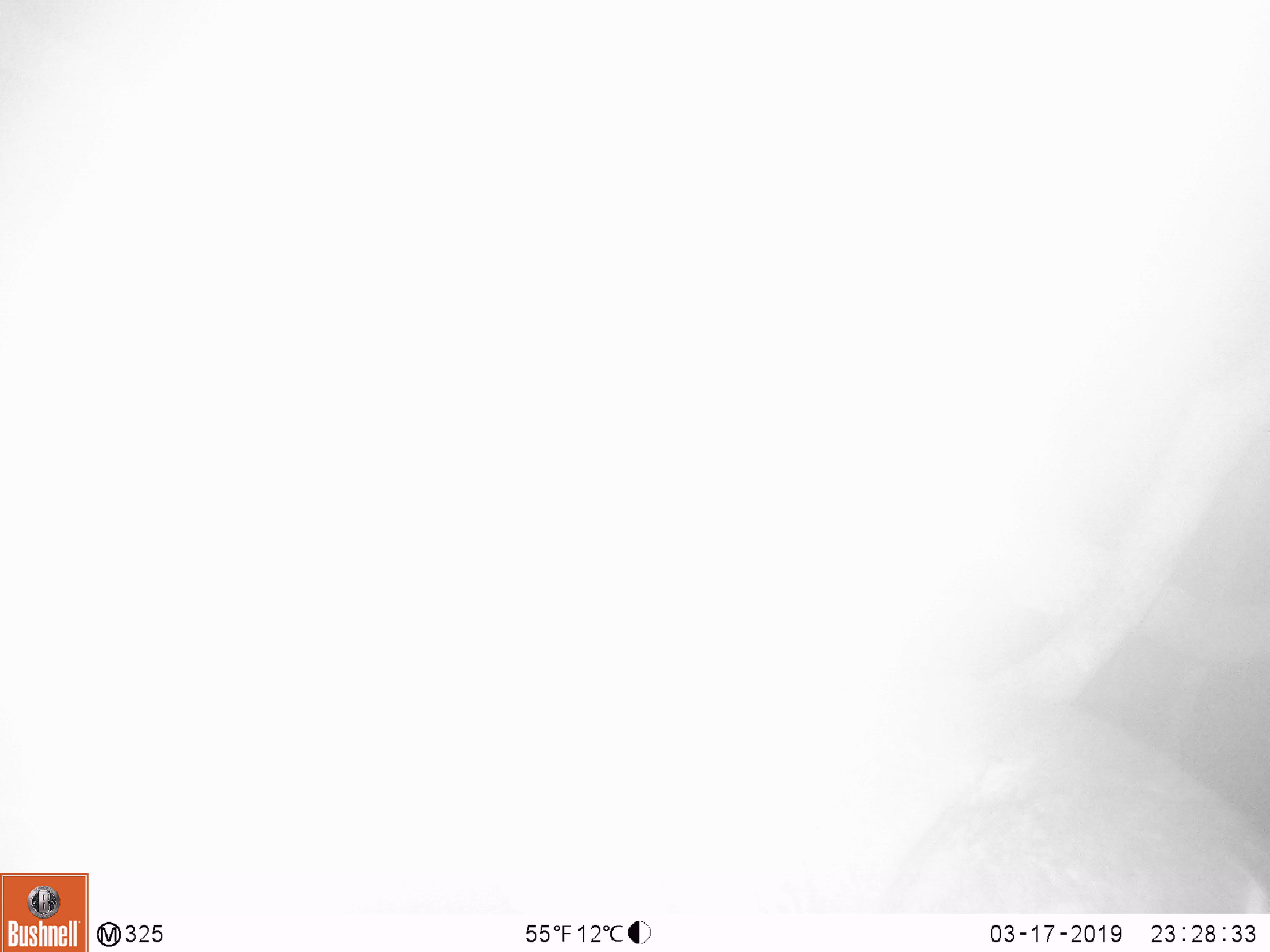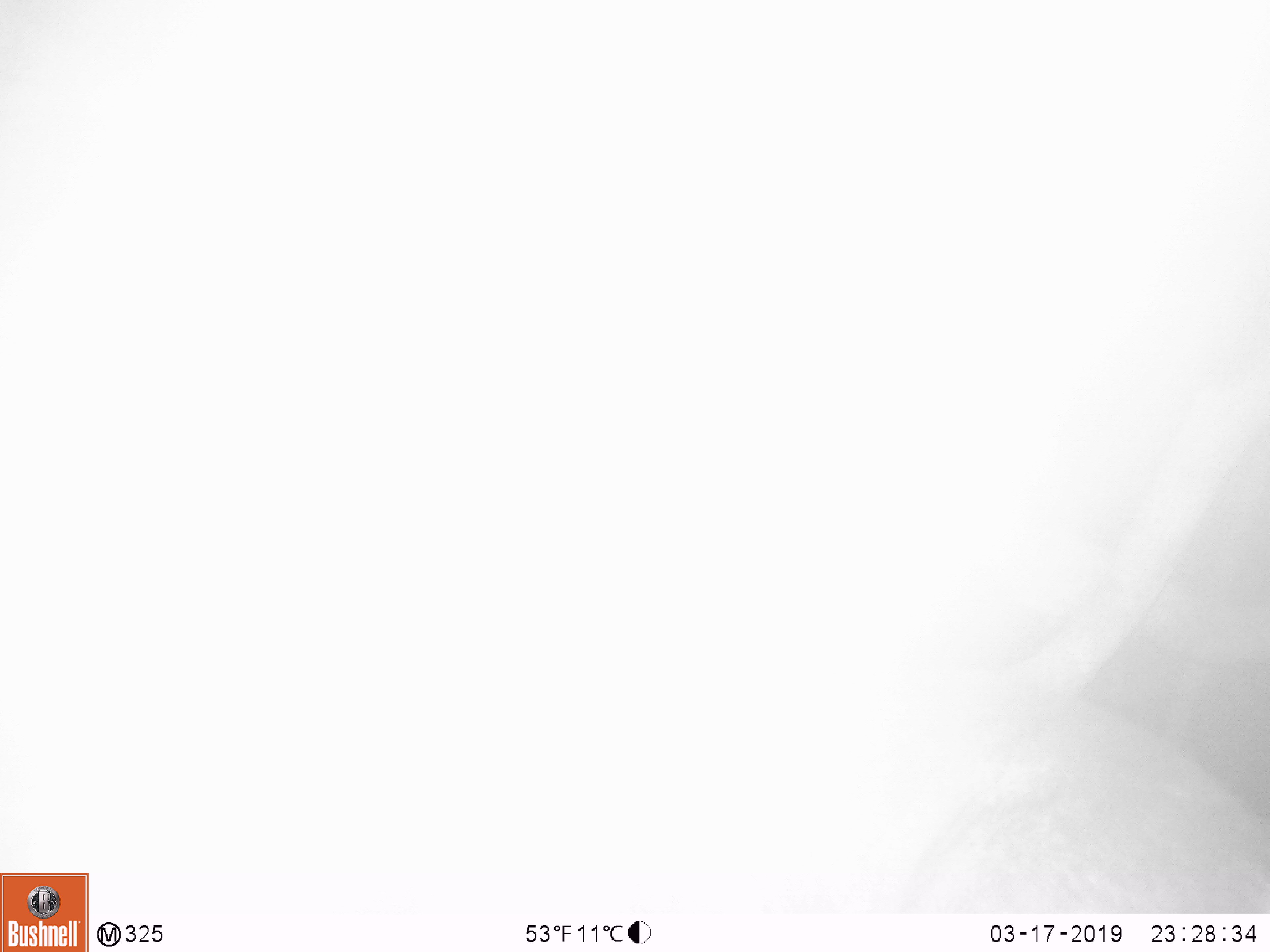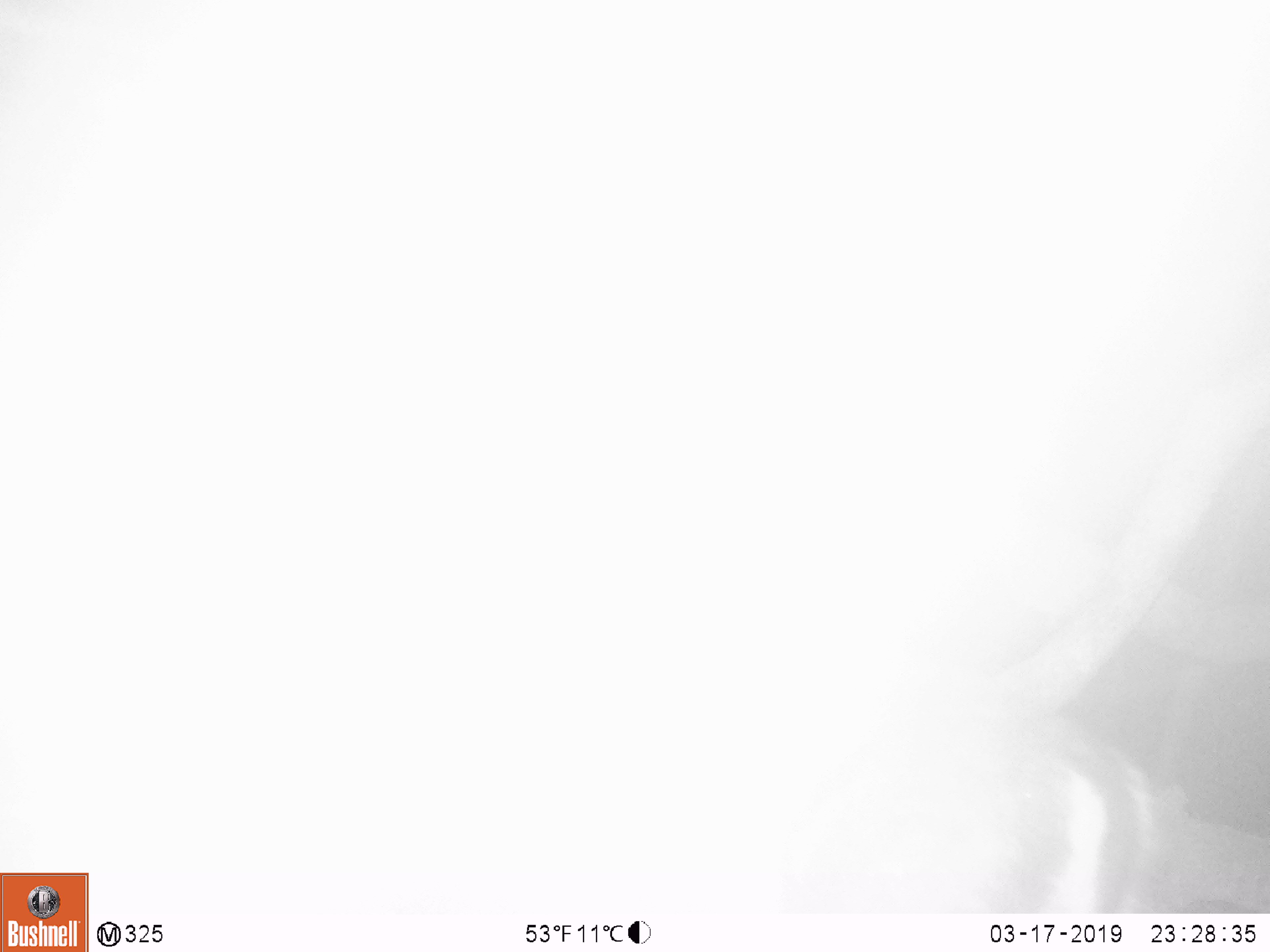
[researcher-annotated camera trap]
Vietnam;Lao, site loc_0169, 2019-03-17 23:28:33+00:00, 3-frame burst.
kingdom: Animalia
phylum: Chordata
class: Mammalia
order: Artiodactyla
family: Cervidae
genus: Muntiacus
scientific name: Muntiacus rooseveltorum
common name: roosevelt's muntjac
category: roosevelts muntjac group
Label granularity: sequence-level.